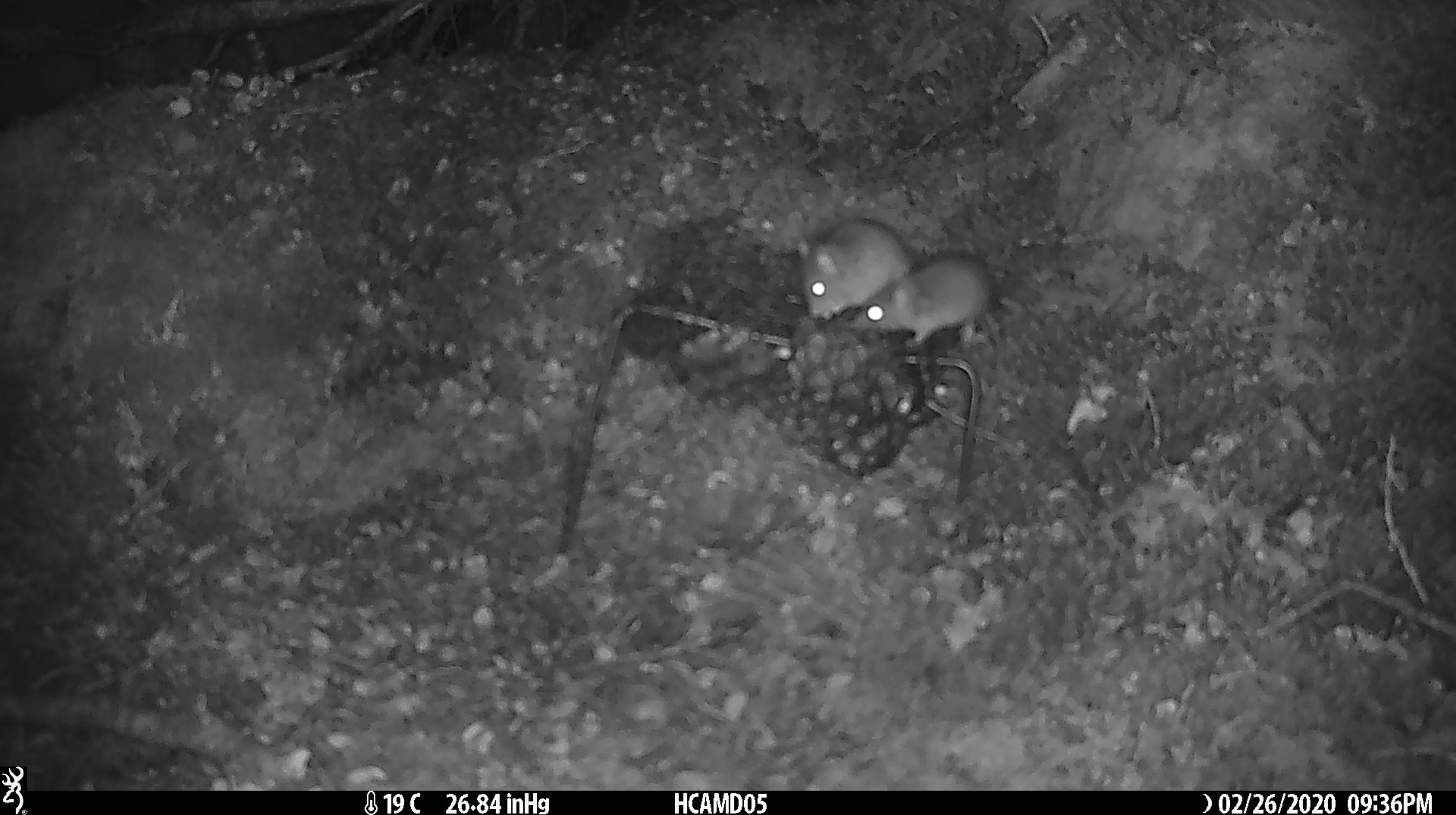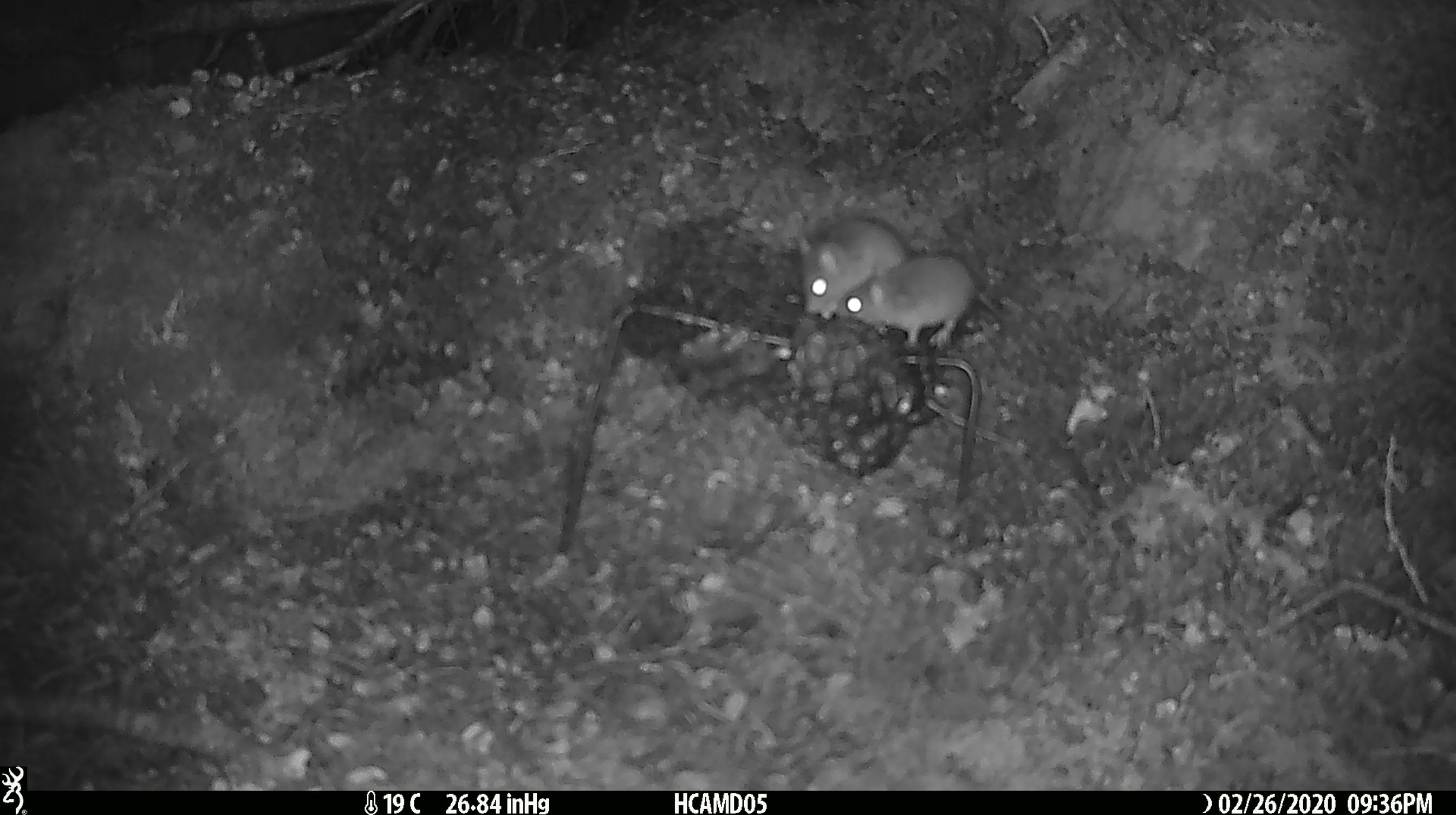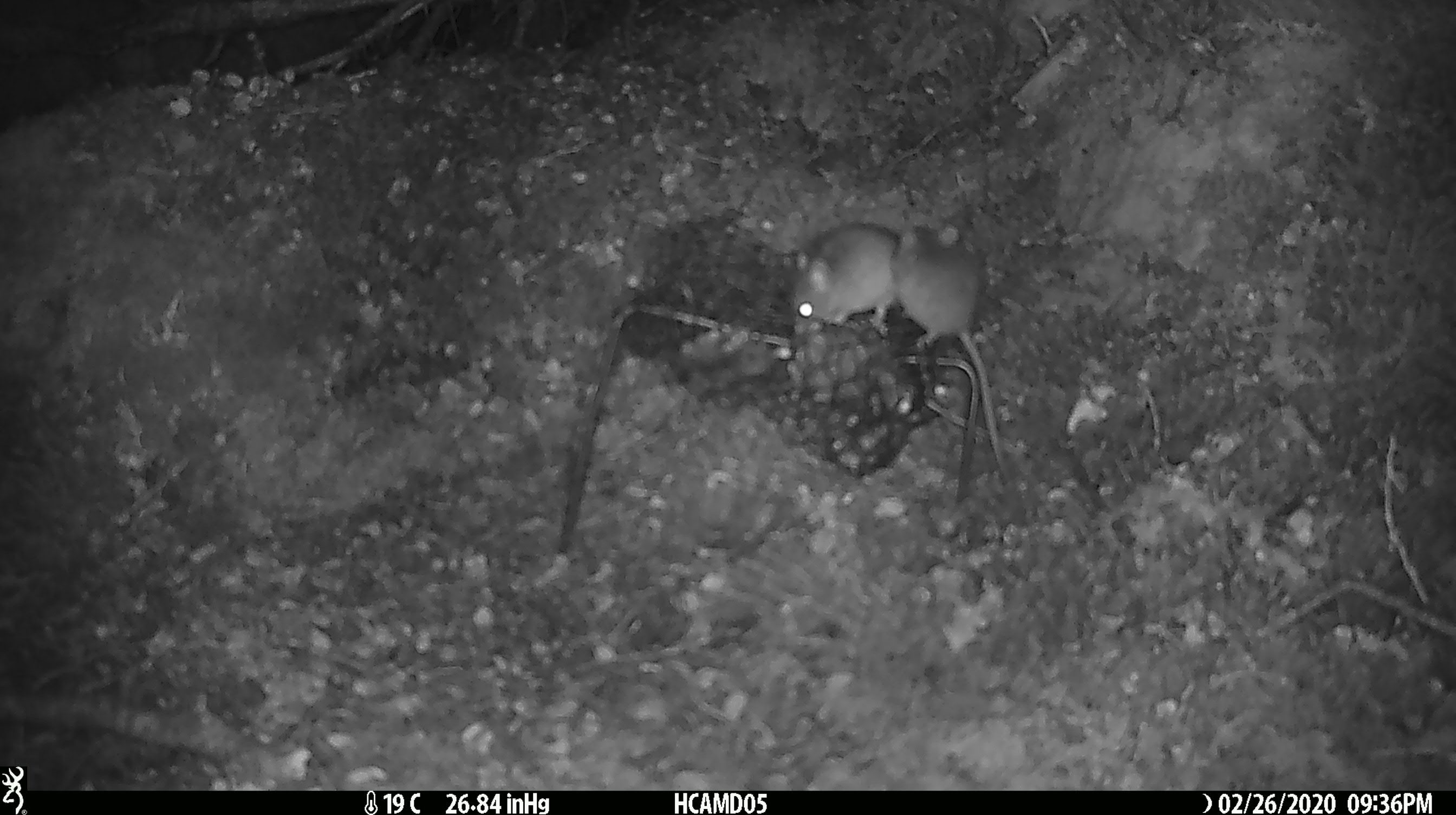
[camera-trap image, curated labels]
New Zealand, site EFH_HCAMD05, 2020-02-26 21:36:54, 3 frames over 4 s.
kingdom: Animalia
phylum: Chordata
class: Mammalia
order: Rodentia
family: Muridae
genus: Mus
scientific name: Mus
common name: mouse